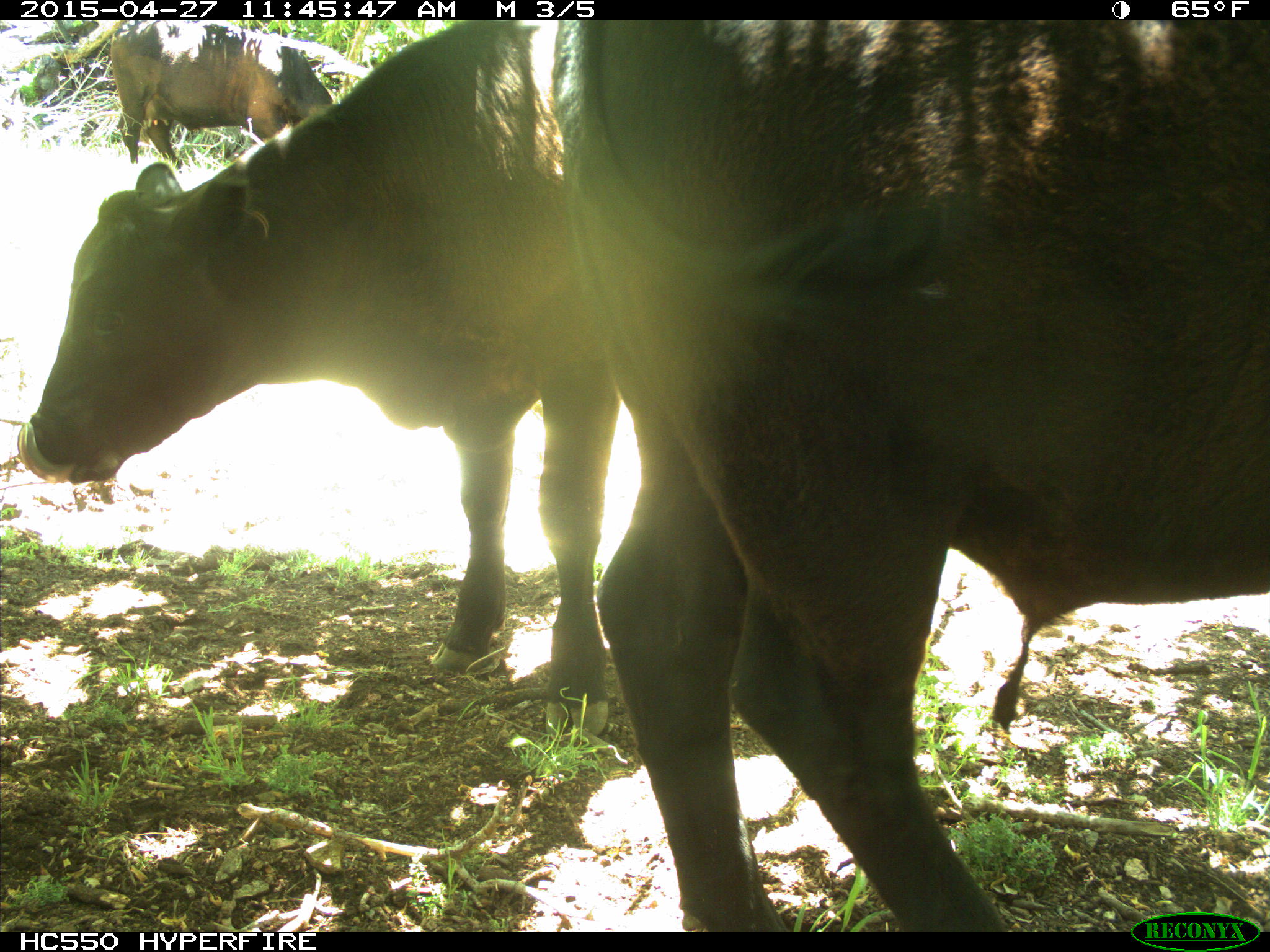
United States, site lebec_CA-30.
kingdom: Animalia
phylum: Chordata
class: Mammalia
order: Artiodactyla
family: Bovidae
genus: Bos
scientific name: Bos taurus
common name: domestic cow